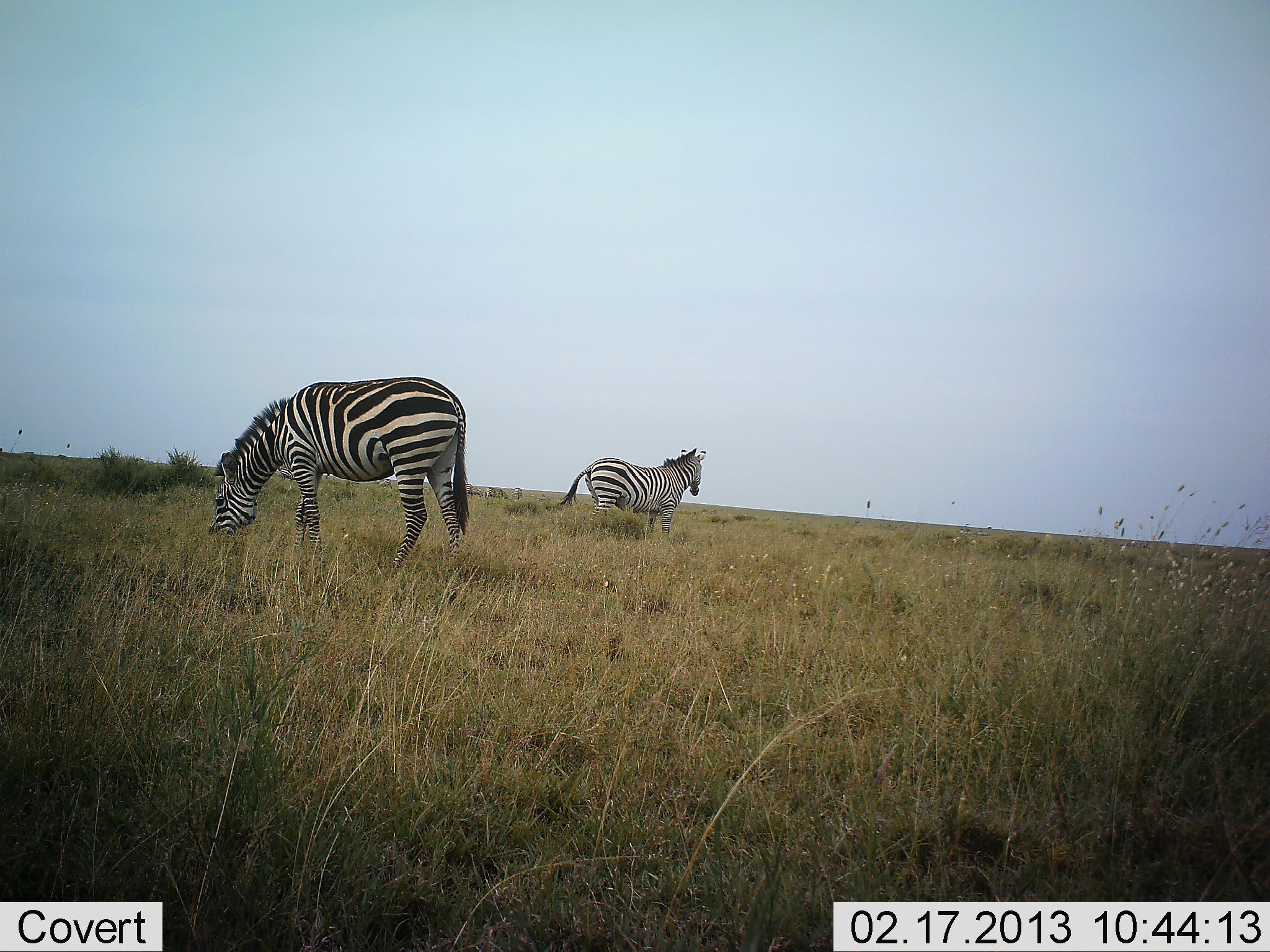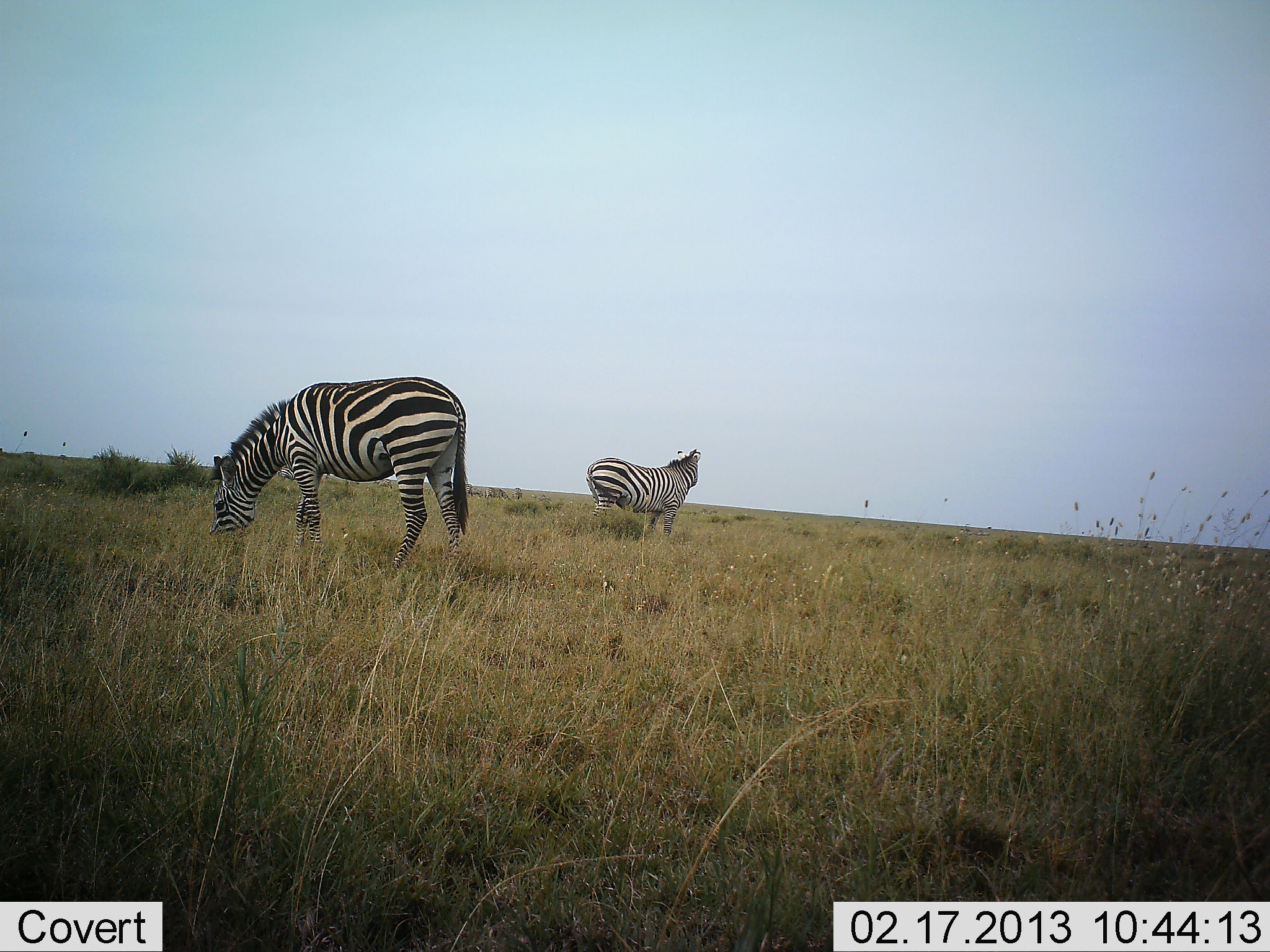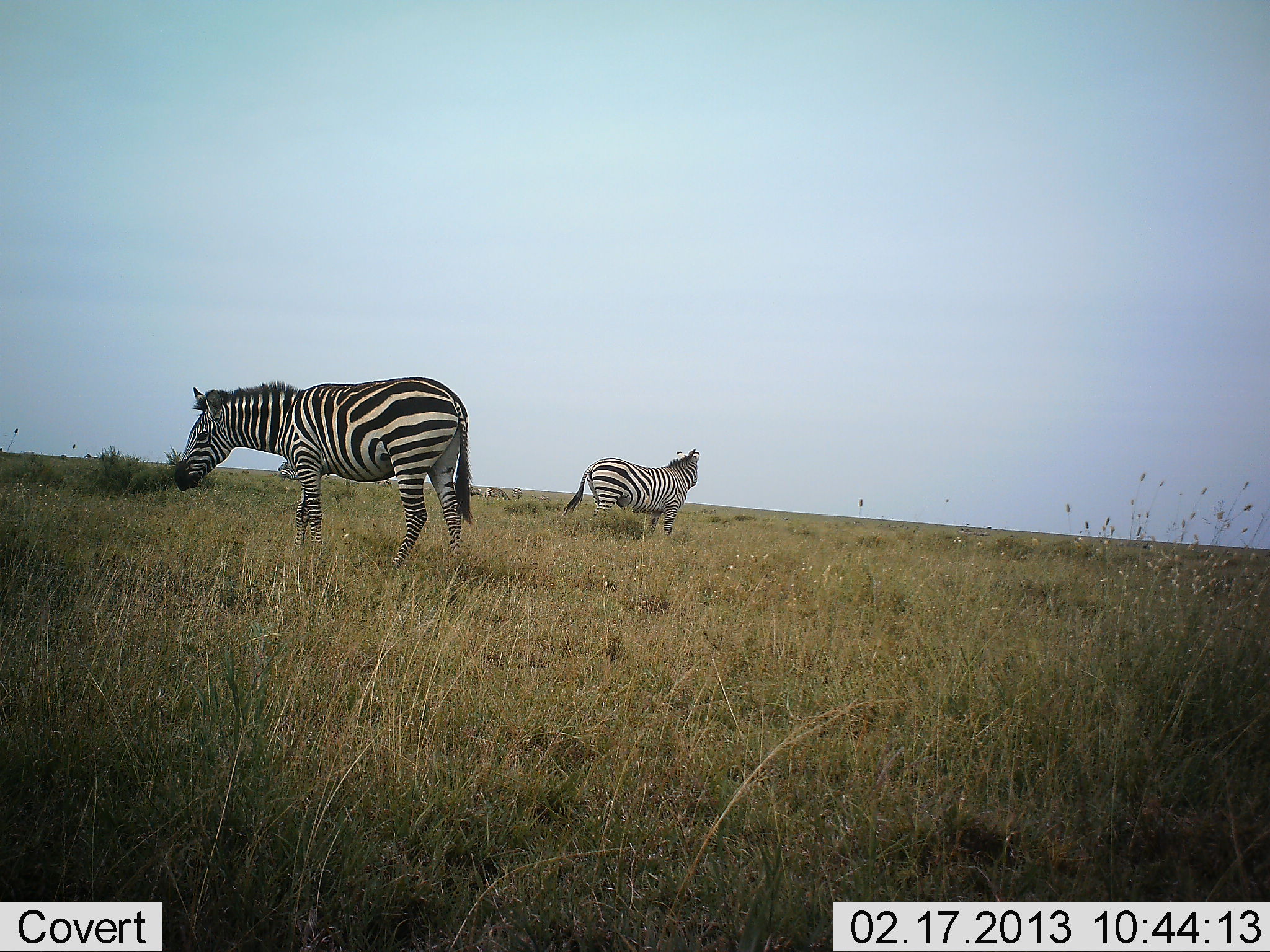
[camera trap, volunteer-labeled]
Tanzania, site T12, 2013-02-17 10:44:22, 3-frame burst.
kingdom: Animalia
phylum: Chordata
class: Mammalia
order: Perissodactyla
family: Equidae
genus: Equus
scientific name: Equus quagga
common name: plains zebra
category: zebra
Zebra (plains zebra) (Equus quagga), count 2. Behavior (volunteer vote fractions): standing 60%, resting 0%, moving 4%, interacting 0%. Young present (vote fraction): 0%. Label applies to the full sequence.